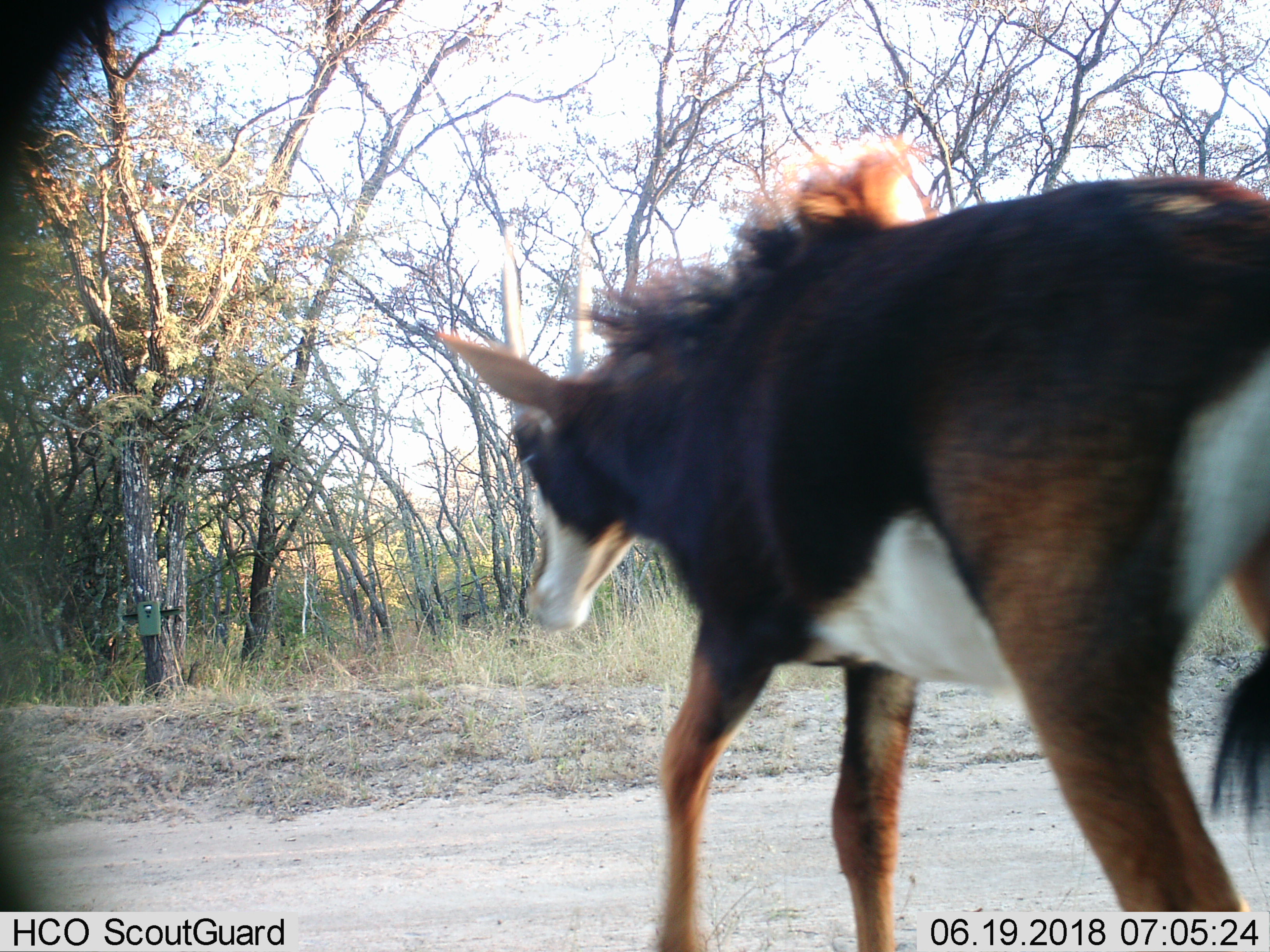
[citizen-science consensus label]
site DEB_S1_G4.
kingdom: Animalia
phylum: Chordata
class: Mammalia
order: Artiodactyla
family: Bovidae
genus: Hippotragus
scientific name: Hippotragus niger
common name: sable antelope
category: sable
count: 1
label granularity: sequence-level